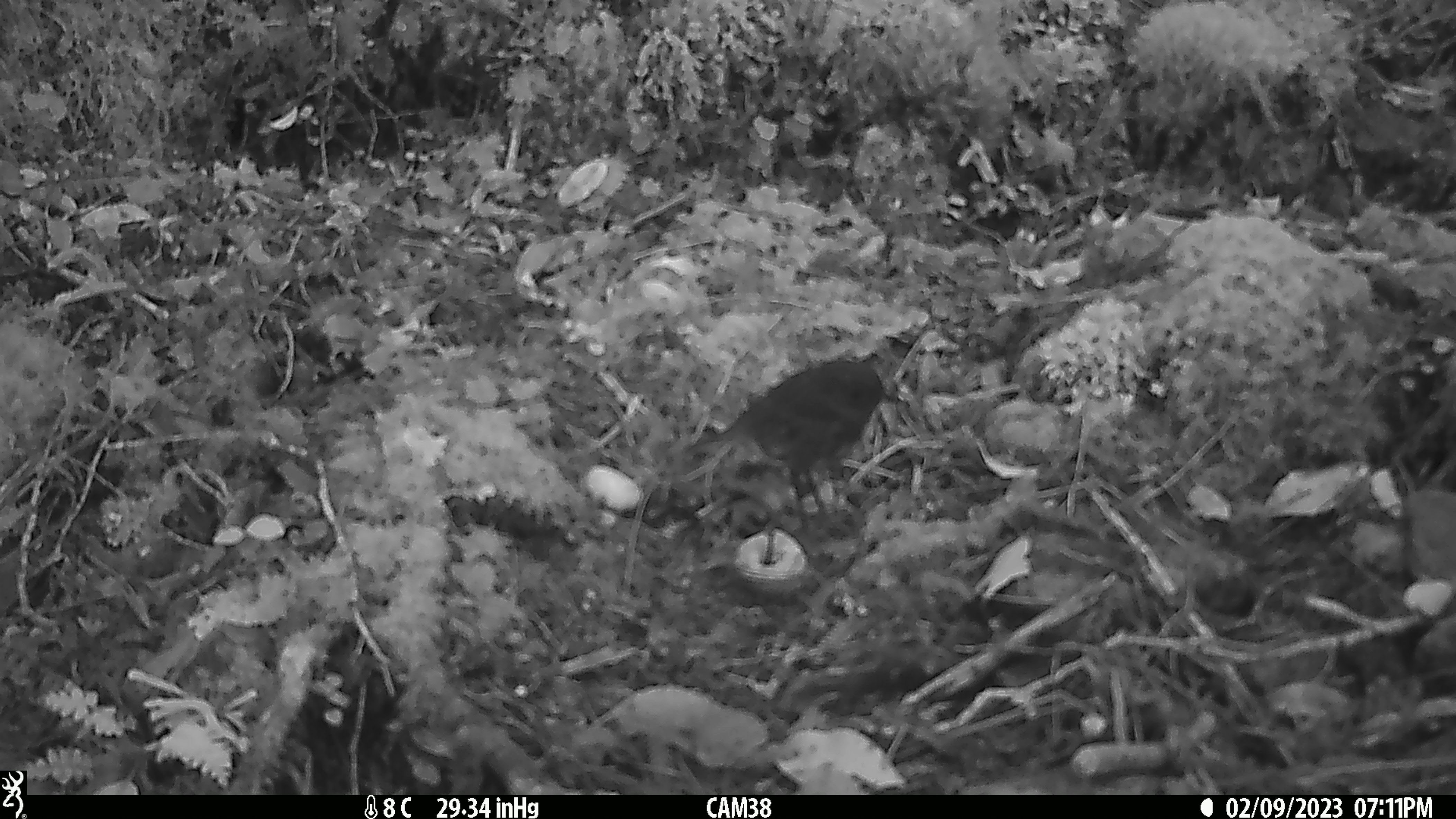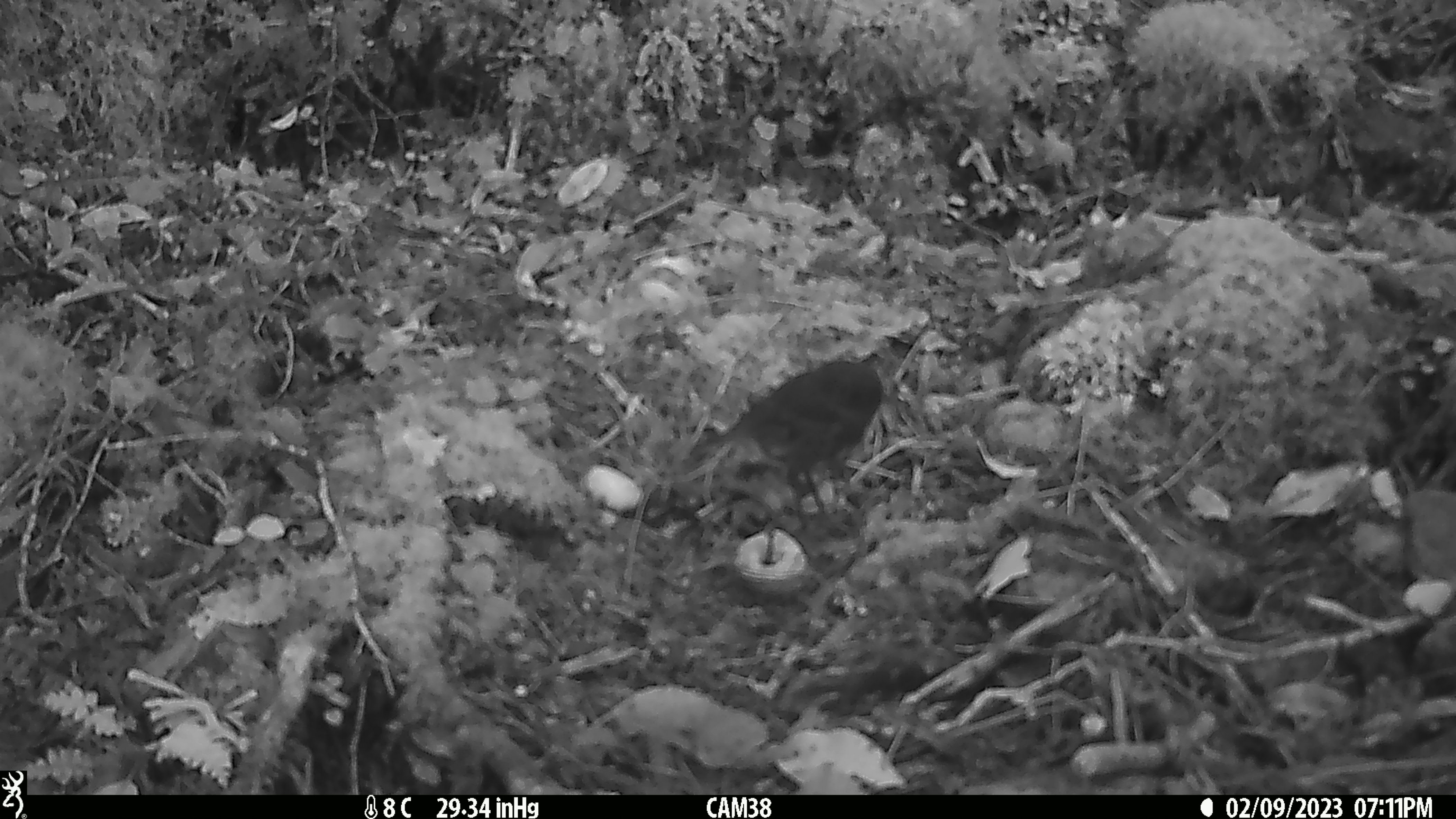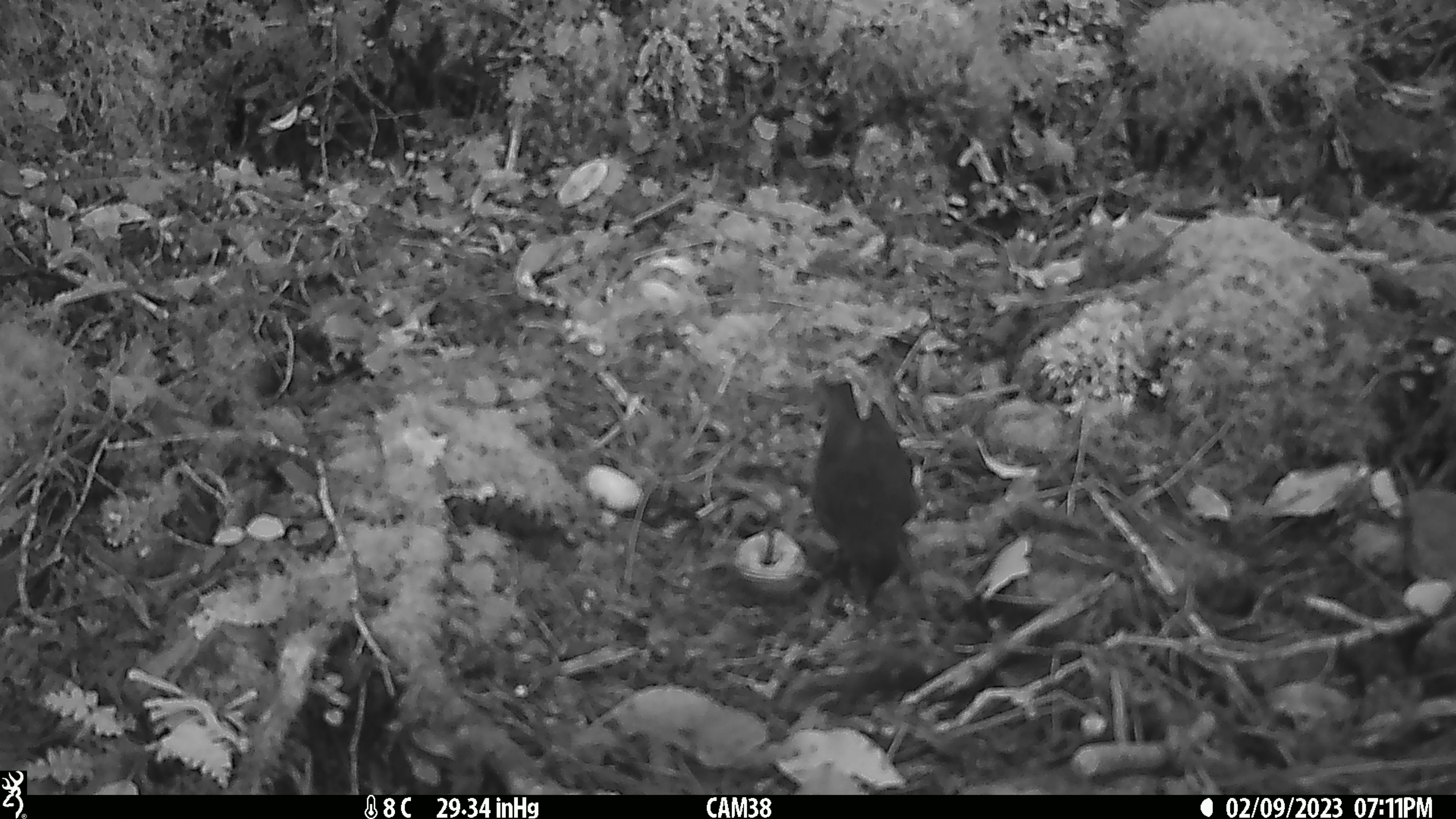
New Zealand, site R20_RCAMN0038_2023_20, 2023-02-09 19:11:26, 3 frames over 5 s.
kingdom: Animalia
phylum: Chordata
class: Aves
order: Passeriformes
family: Petroicidae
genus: Petroica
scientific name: Petroica australis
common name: new zealand robin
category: robin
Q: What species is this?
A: Robin (new zealand robin) (Petroica australis).